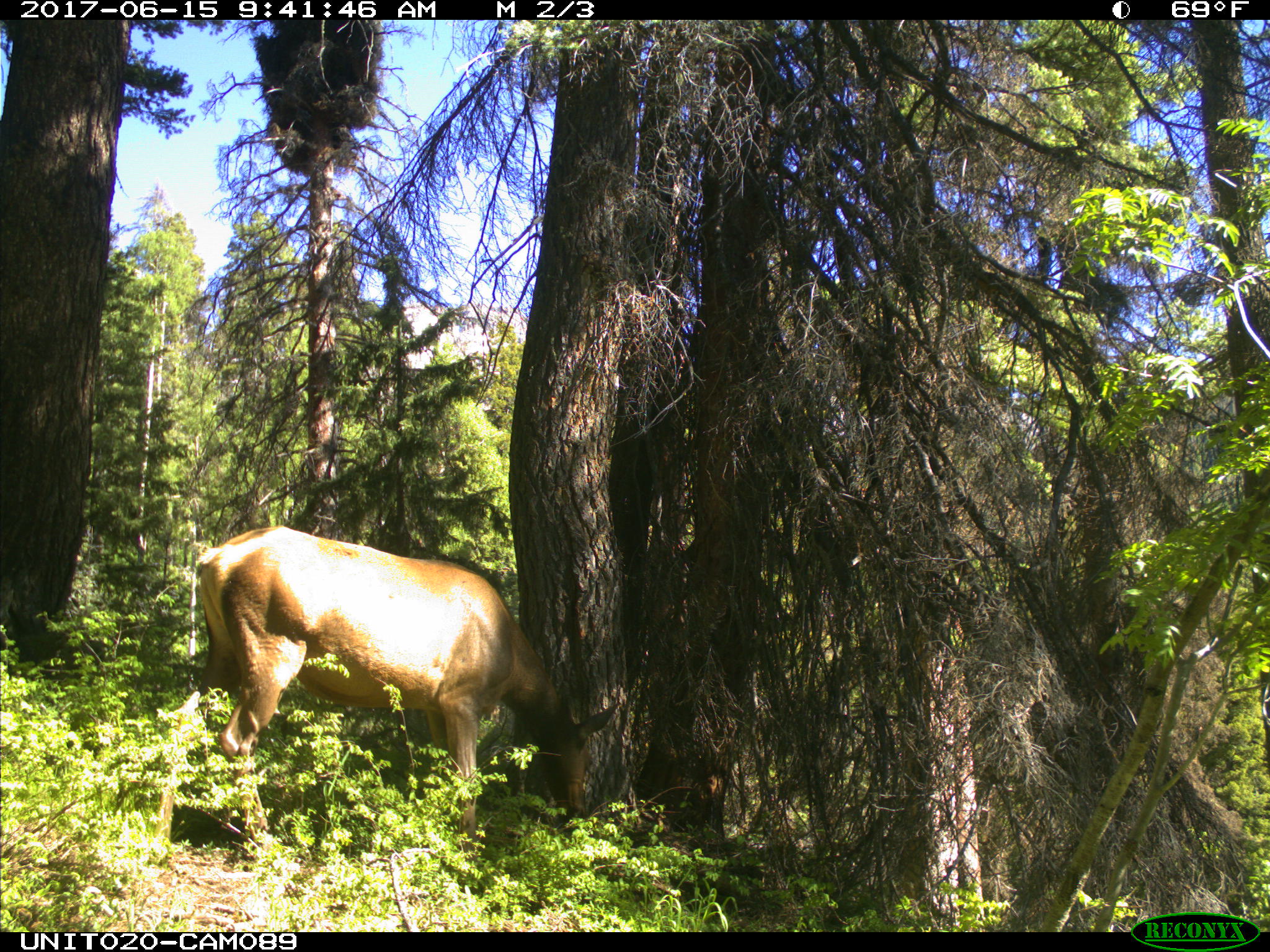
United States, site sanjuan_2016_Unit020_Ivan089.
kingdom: Animalia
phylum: Chordata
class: Mammalia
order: Artiodactyla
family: Cervidae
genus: Cervus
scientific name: Cervus elaphus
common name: red deer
Cervus elaphus (red deer).